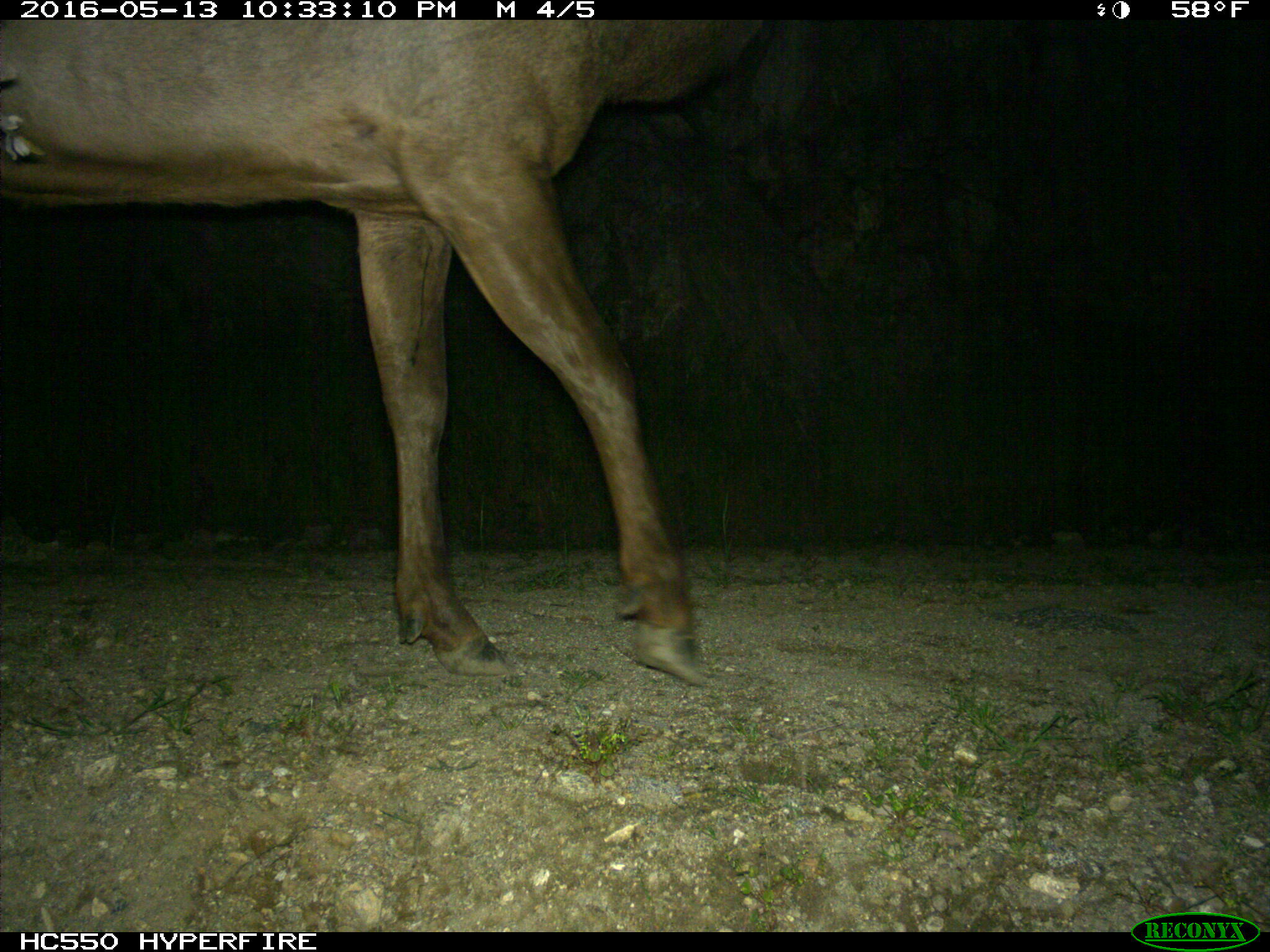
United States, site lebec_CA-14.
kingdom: Animalia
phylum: Chordata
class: Mammalia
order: Artiodactyla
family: Cervidae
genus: Cervus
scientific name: Cervus canadensis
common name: elk